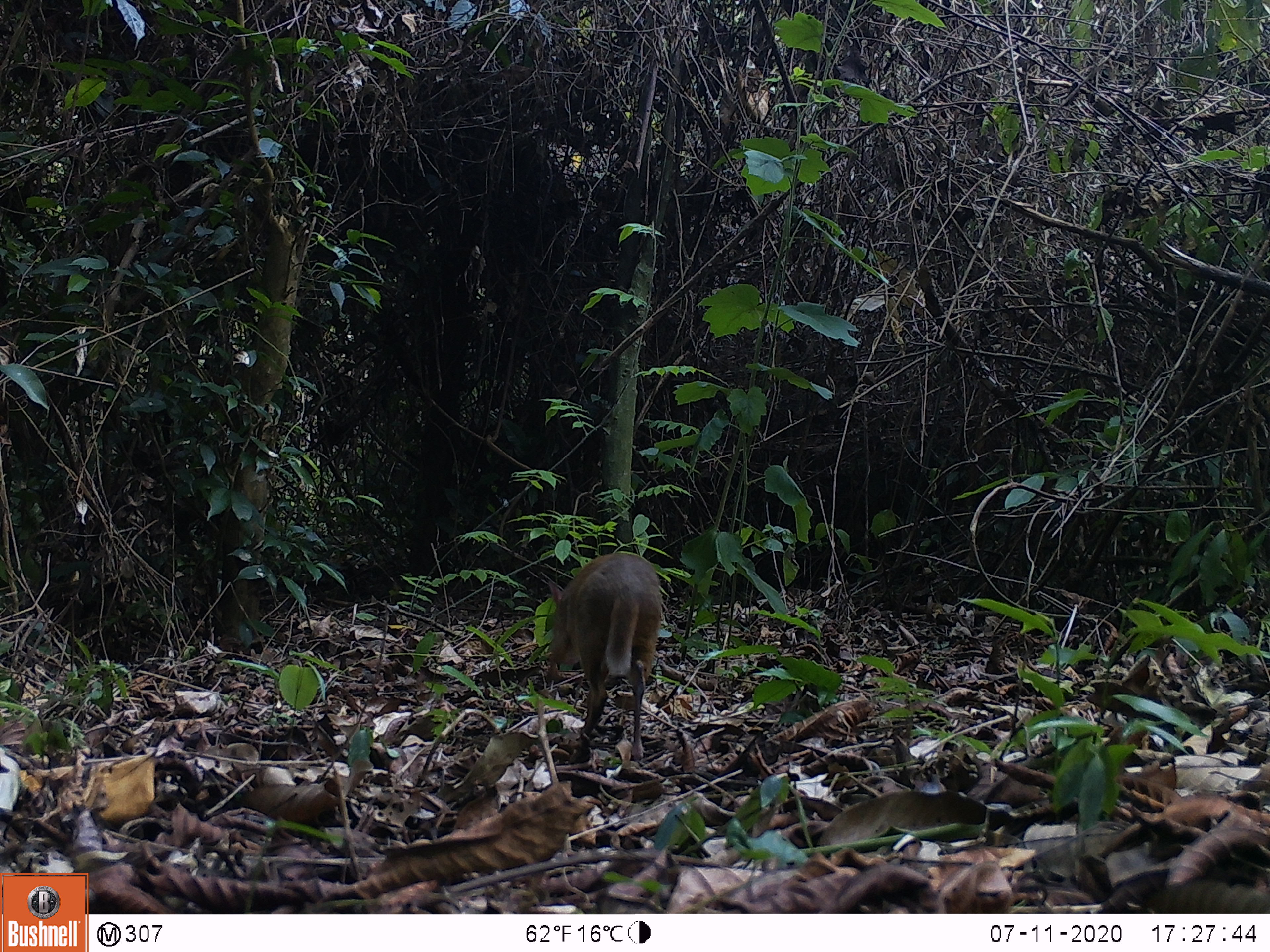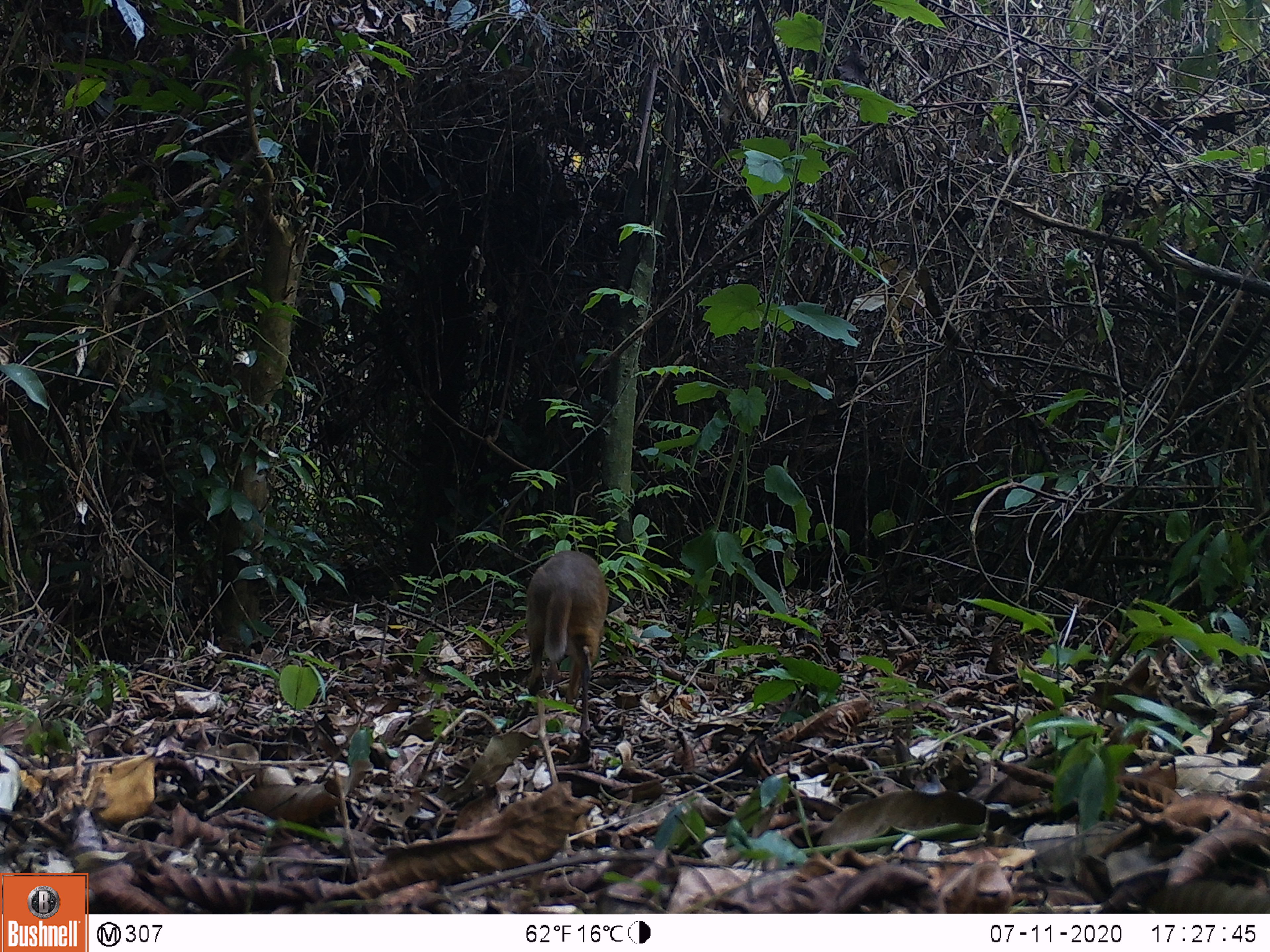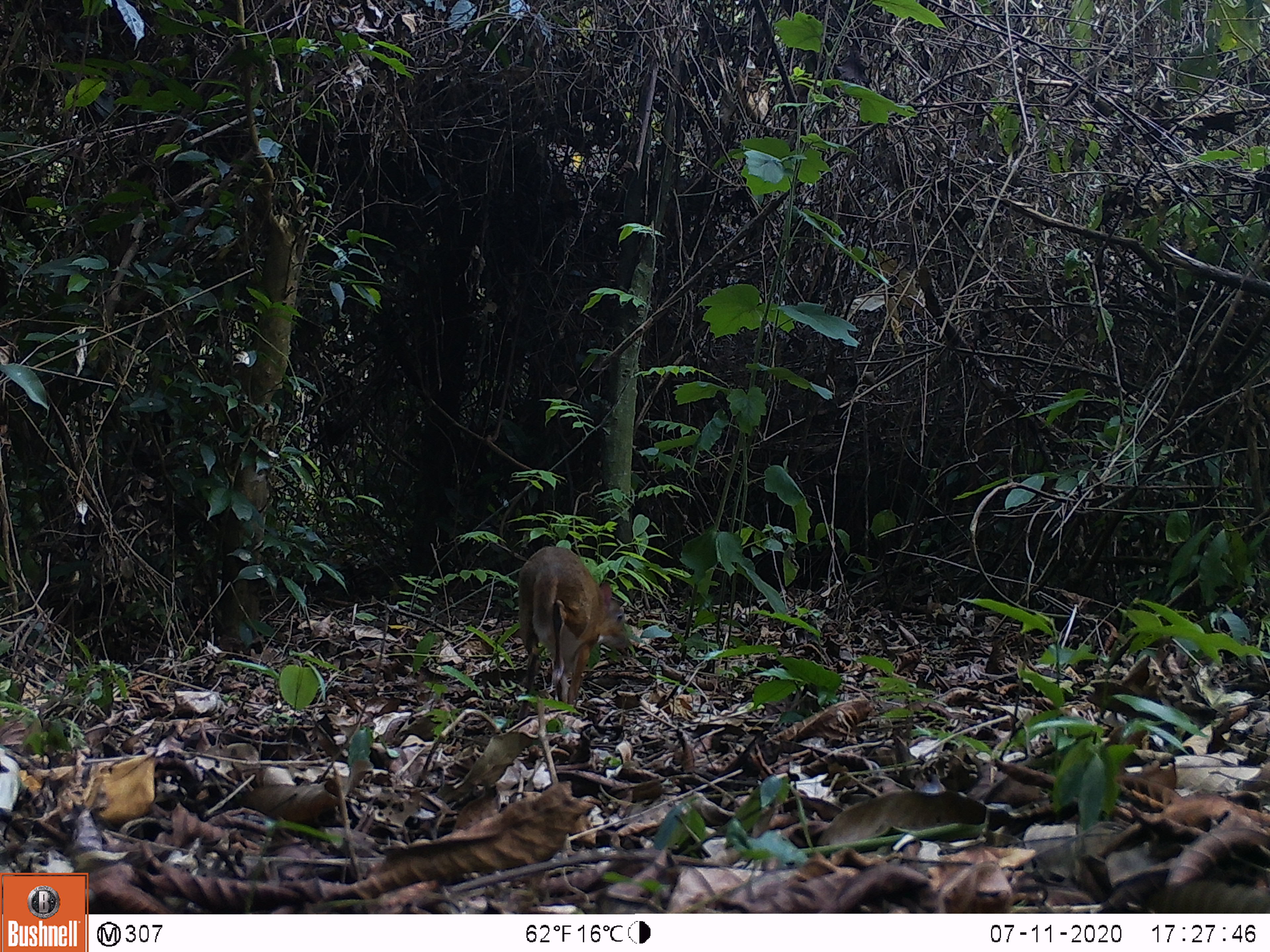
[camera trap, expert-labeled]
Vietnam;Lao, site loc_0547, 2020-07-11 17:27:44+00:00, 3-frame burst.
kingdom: Animalia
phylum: Chordata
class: Mammalia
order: Artiodactyla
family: Tragulidae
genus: Moschiola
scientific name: Moschiola meminna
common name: chevrotain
Chevrotain (Moschiola meminna). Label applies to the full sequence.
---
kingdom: Animalia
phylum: Chordata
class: Mammalia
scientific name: Mammalia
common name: mammal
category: unidentified small mammal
Unidentified small mammal (mammal) (Mammalia). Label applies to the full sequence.